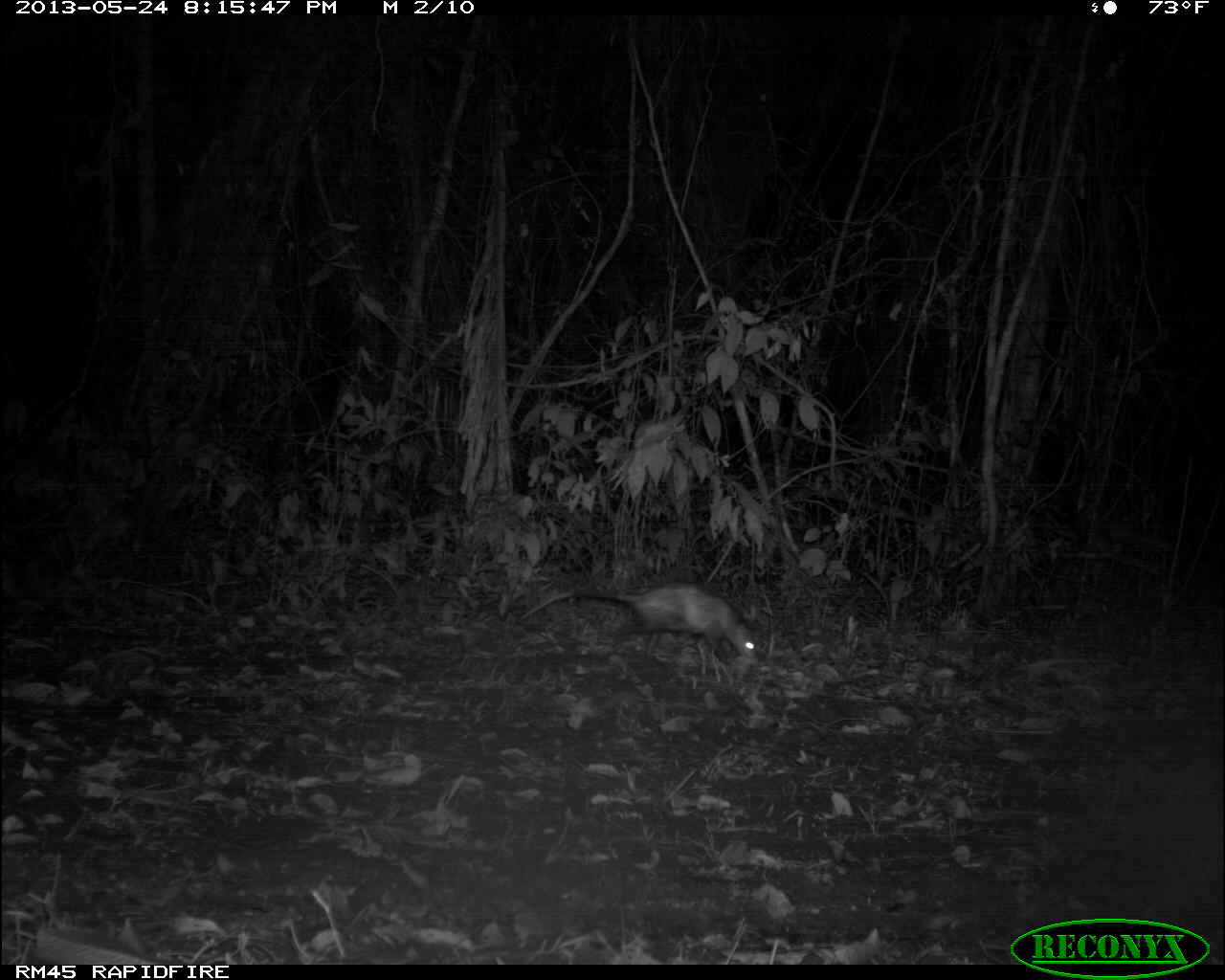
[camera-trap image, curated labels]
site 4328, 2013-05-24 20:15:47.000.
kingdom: Animalia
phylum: Chordata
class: Mammalia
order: Didelphimorphia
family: Didelphidae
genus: Didelphis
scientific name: Didelphis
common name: american opossums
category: didelphis sp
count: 1